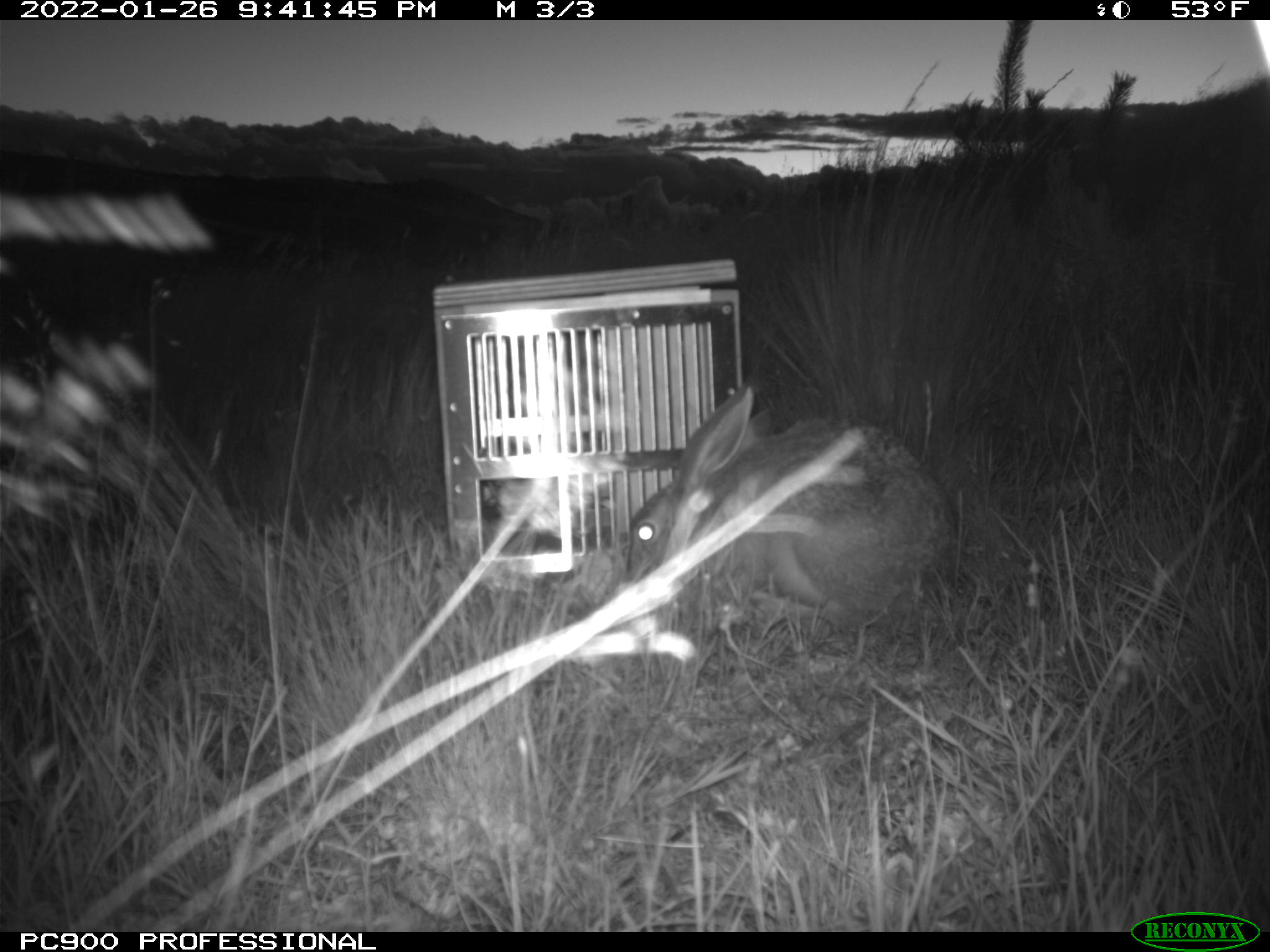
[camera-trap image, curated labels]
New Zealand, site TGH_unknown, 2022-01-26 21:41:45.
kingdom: Animalia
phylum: Chordata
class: Mammalia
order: Lagomorpha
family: Leporidae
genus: Lepus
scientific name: Lepus europaeus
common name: brown hare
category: hare